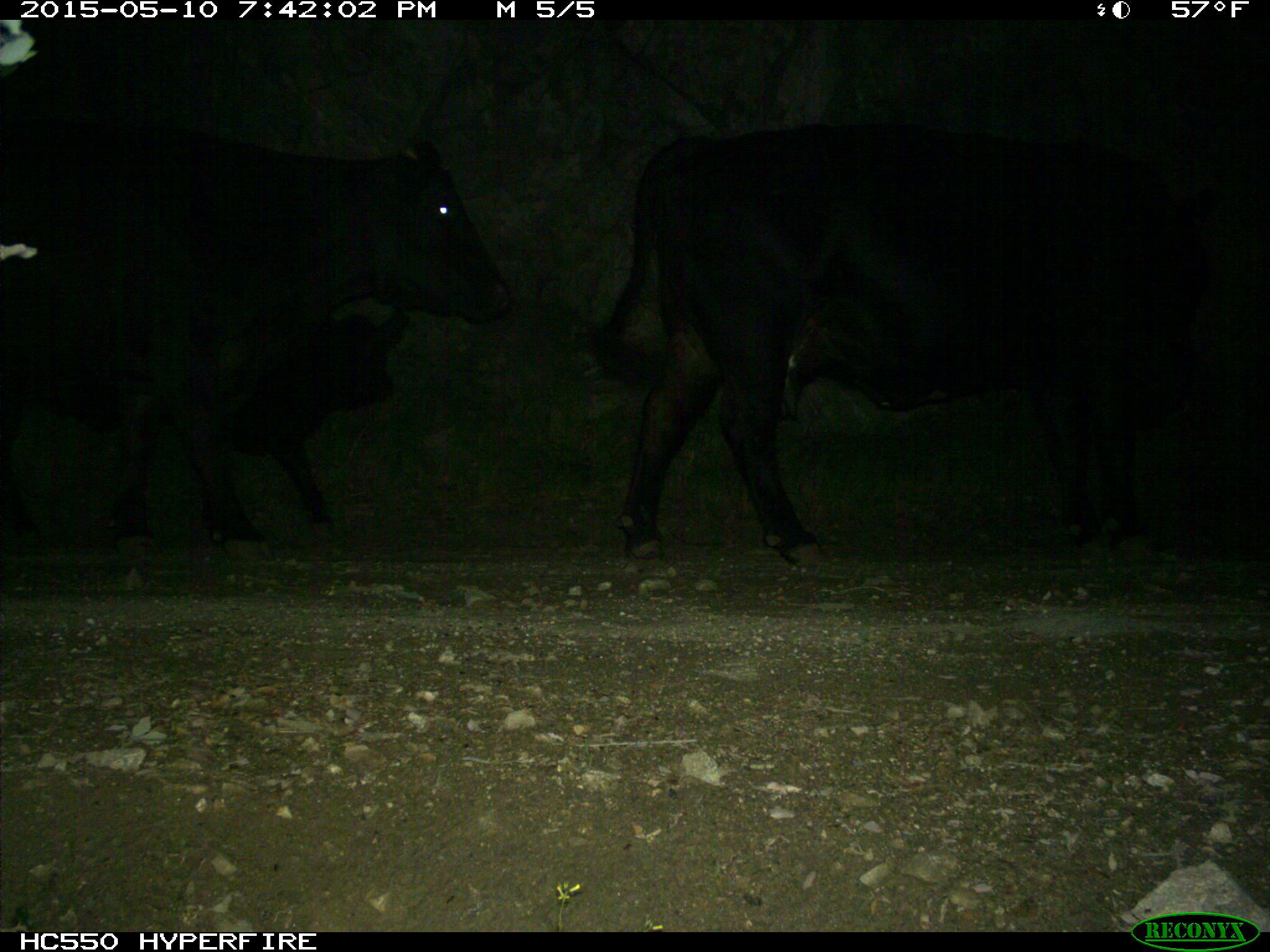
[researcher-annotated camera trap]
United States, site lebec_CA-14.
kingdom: Animalia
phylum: Chordata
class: Mammalia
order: Artiodactyla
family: Bovidae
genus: Bos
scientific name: Bos taurus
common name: domestic cow